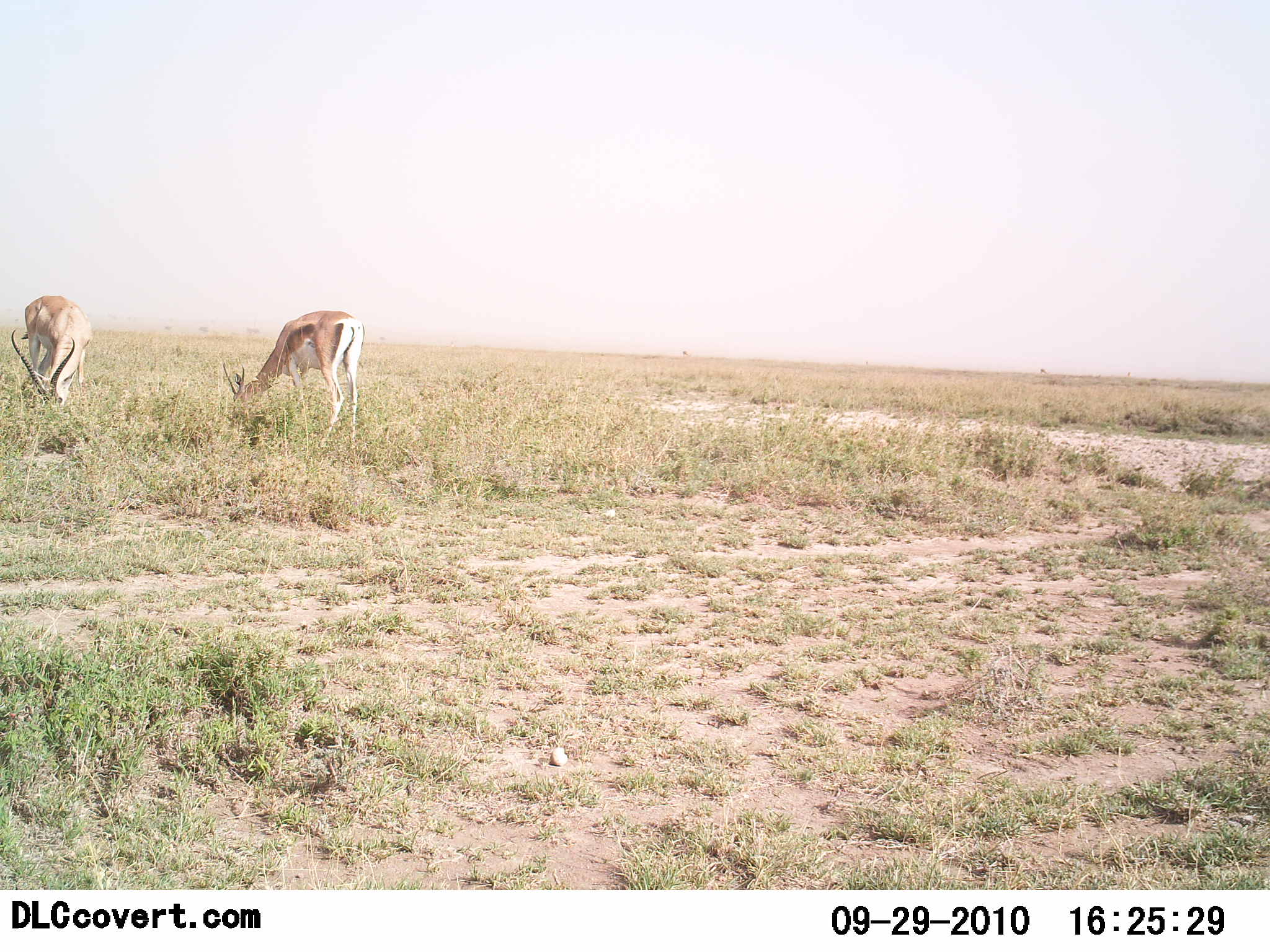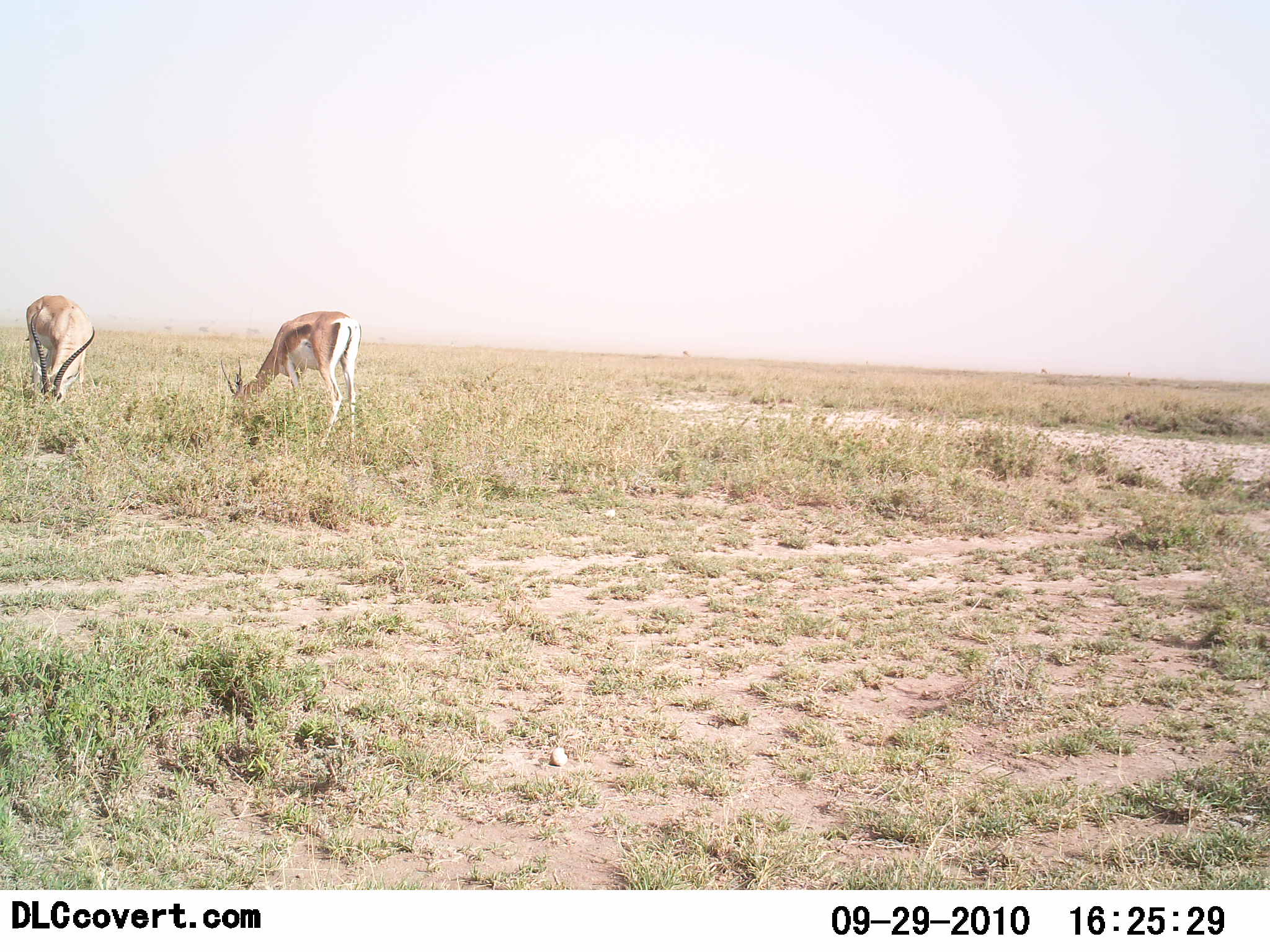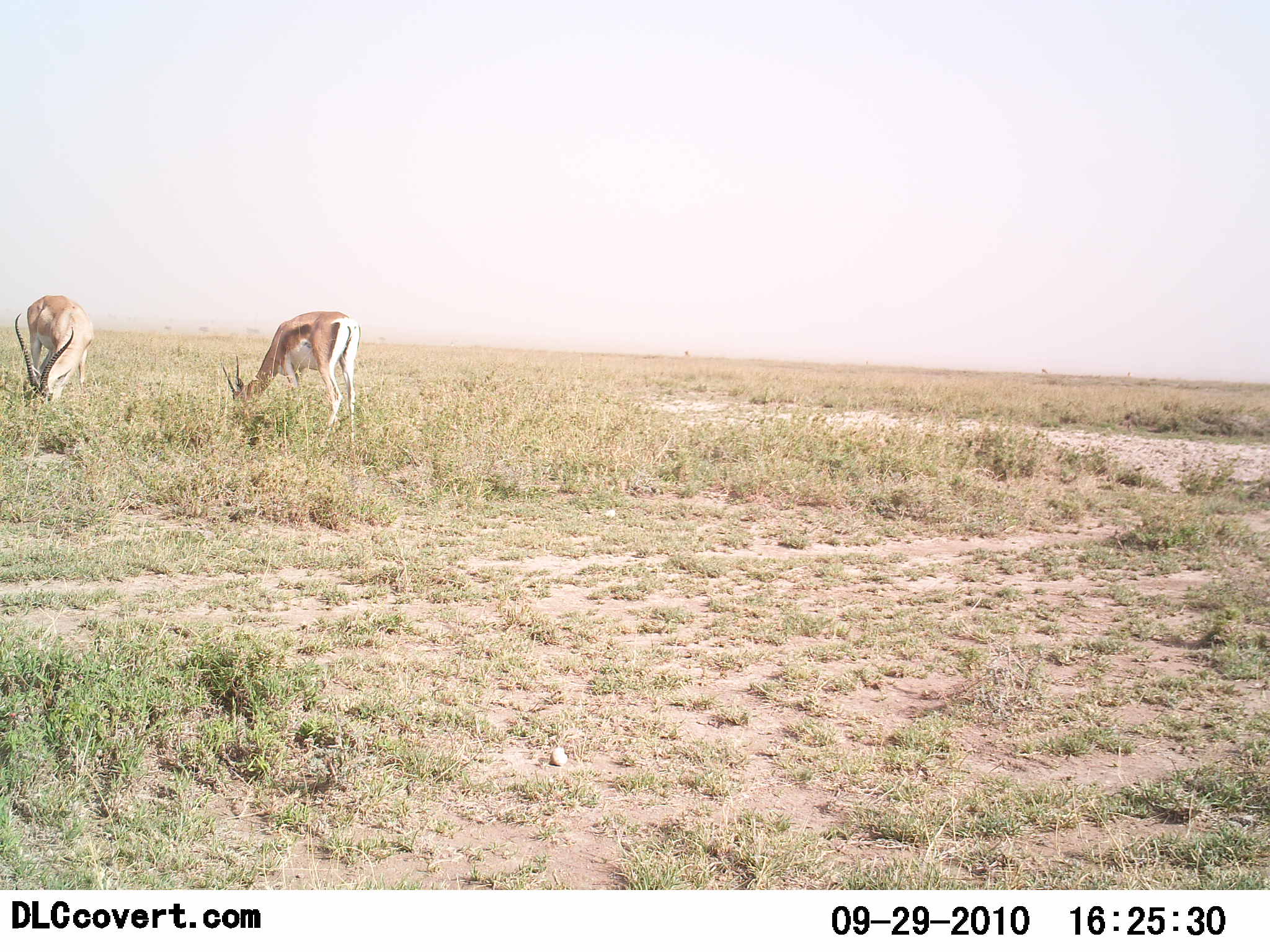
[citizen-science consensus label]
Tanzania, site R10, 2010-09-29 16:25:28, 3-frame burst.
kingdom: Animalia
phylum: Chordata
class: Mammalia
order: Artiodactyla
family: Bovidae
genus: Eudorcas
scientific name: Eudorcas thomsonii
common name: thomson's gazelle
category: gazellethomsons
Gazellethomsons (thomson's gazelle) (Eudorcas thomsonii), count 2. Behavior (volunteer vote fractions): standing 30%, resting 0%, moving 0%, interacting 0%. Young present (vote fraction): 0%. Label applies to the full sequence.